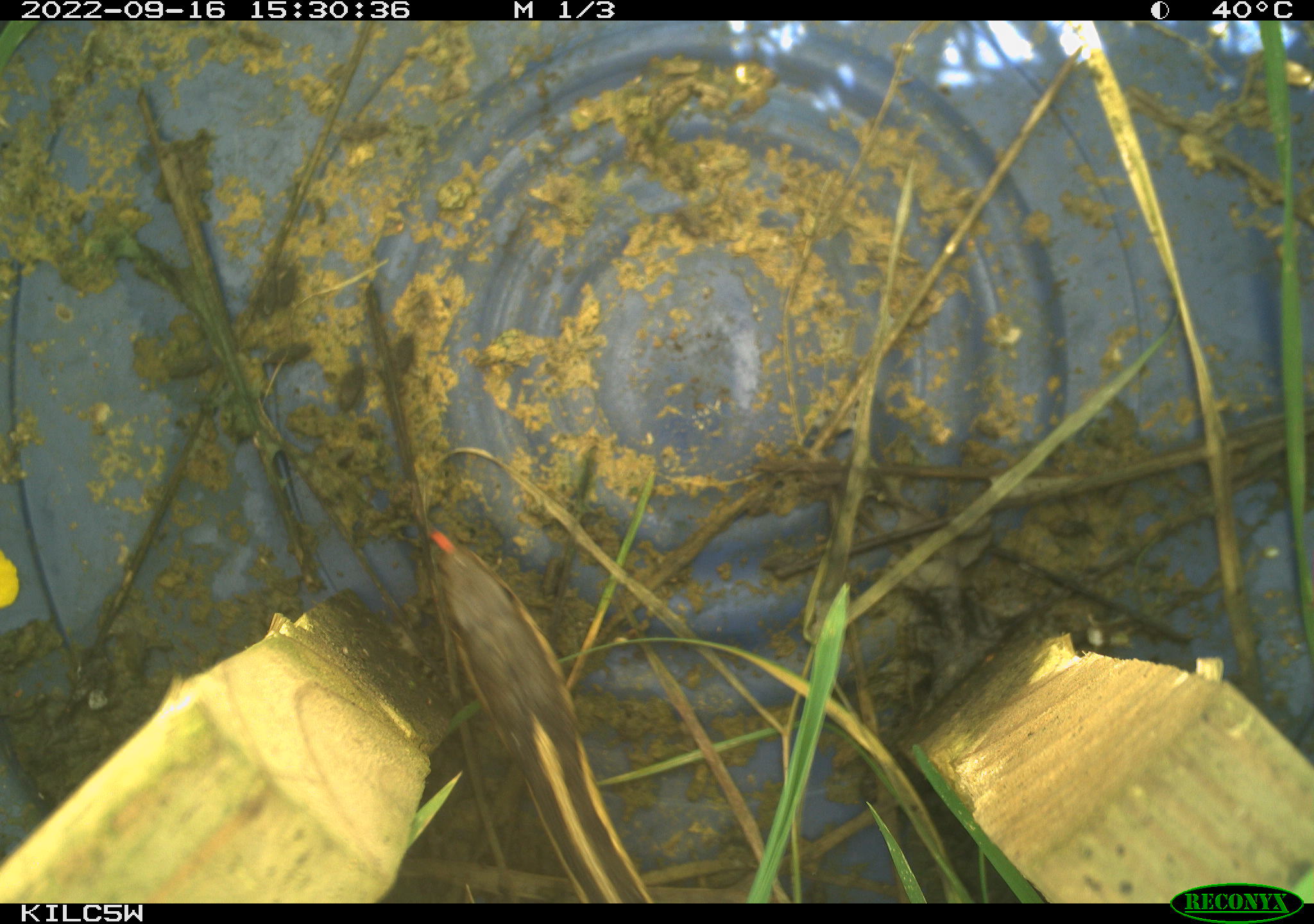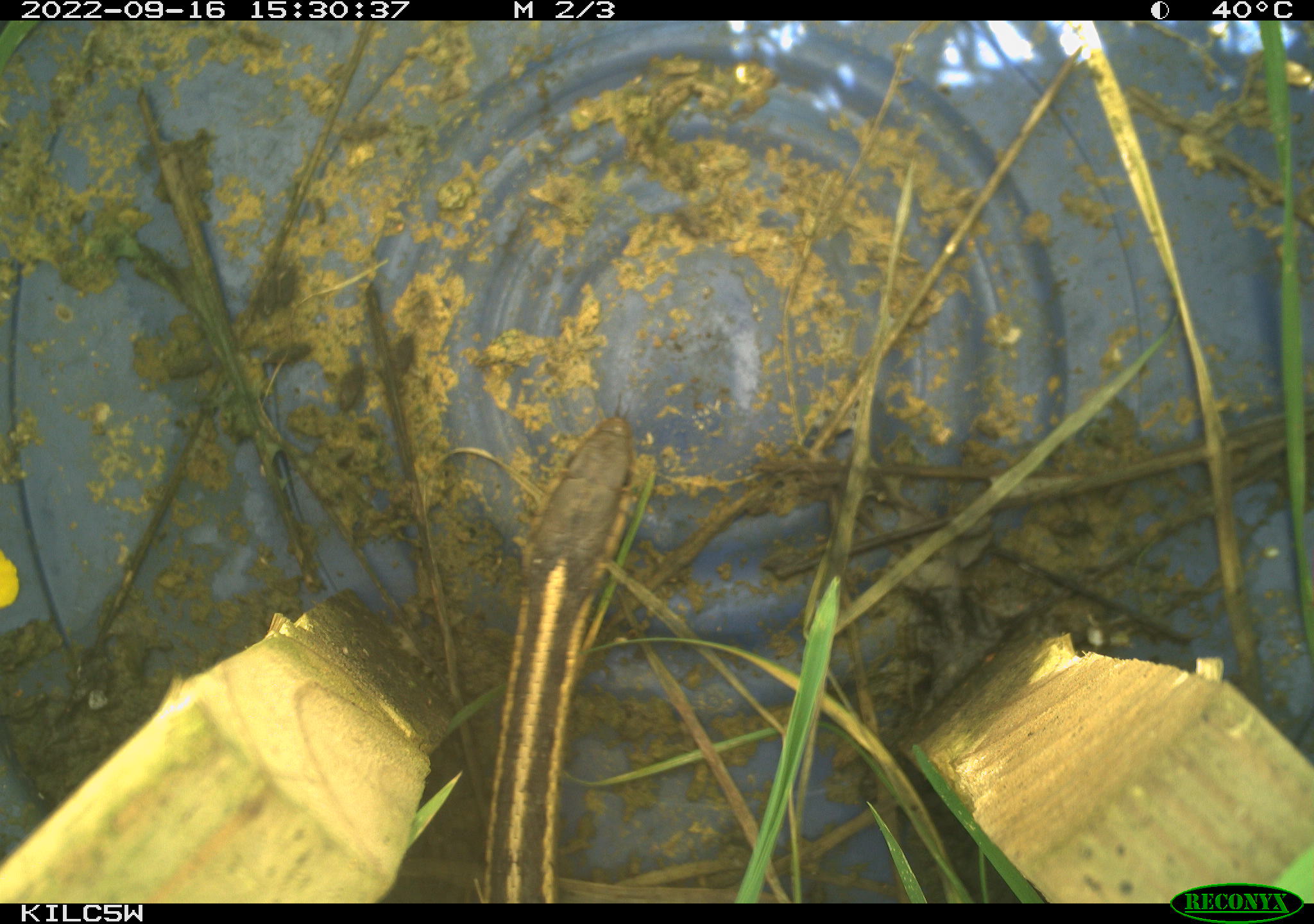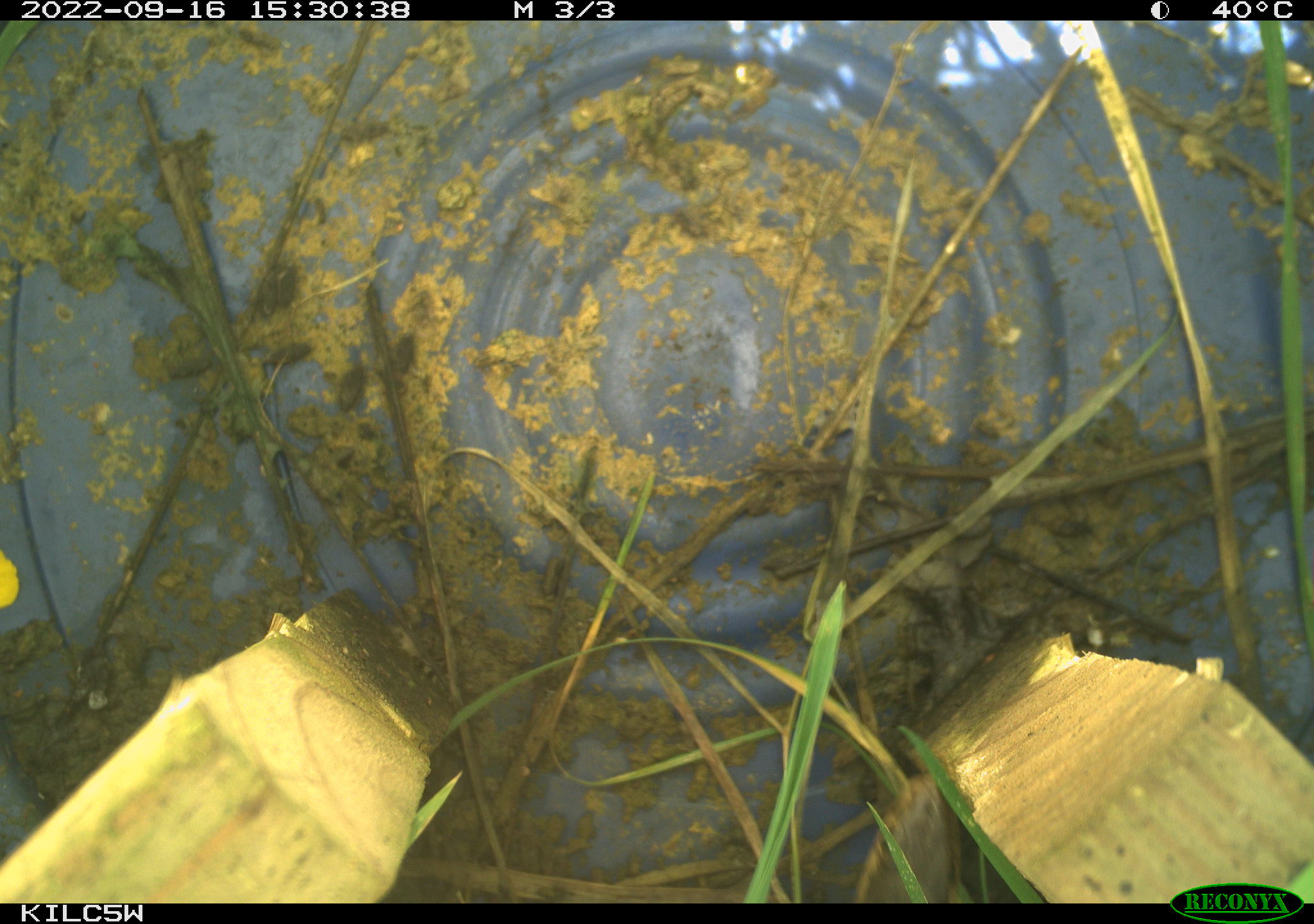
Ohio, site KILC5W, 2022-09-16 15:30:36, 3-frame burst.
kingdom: Animalia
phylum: Chordata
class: Reptilia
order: Squamata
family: Colubridae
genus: Thamnophis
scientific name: Thamnophis sirtalis sirtalis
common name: eastern gartersnake